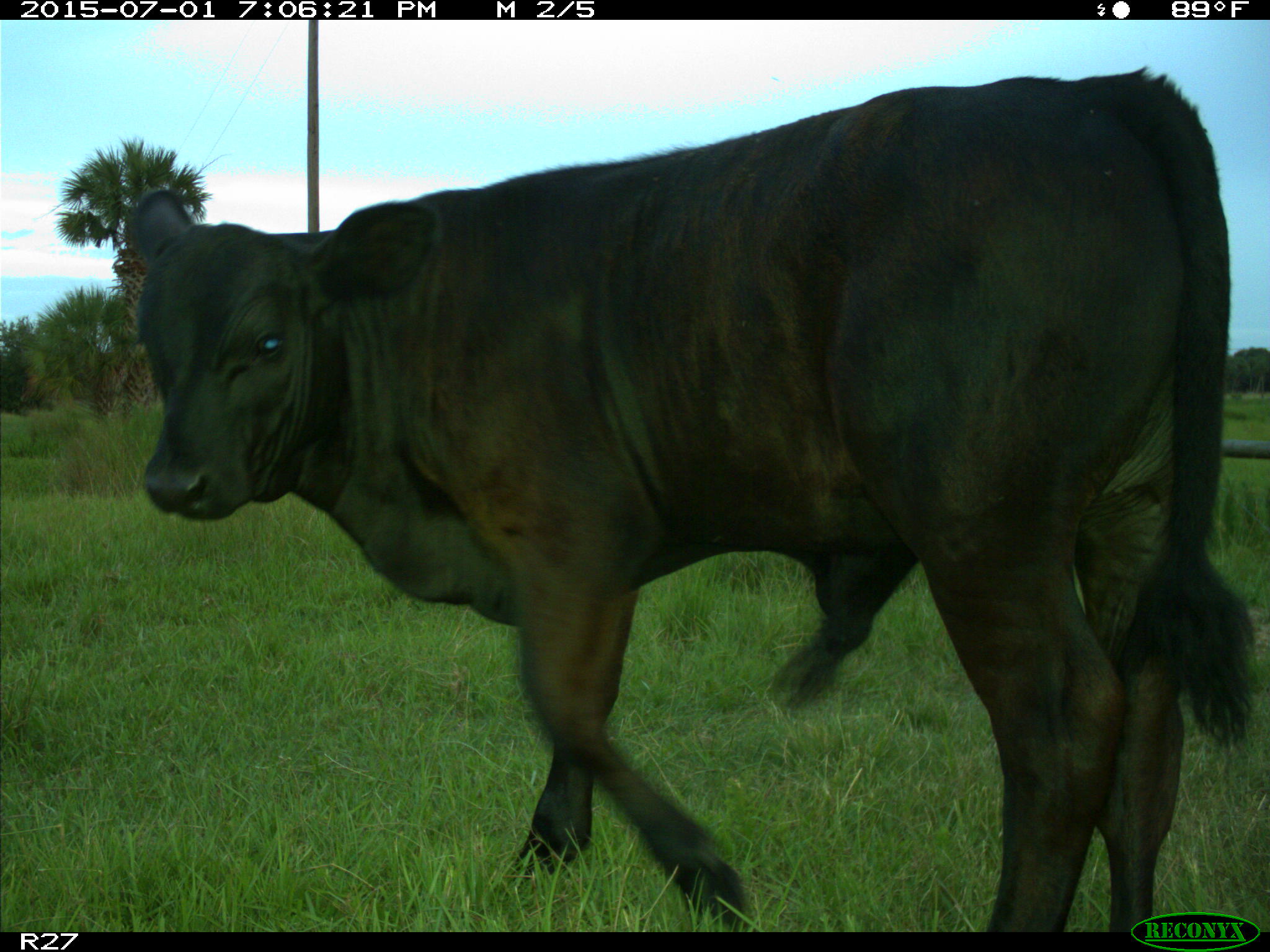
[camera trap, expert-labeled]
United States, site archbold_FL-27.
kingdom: Animalia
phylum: Chordata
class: Mammalia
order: Artiodactyla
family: Bovidae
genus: Bos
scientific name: Bos taurus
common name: domestic cow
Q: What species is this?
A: Bos taurus (domestic cow).